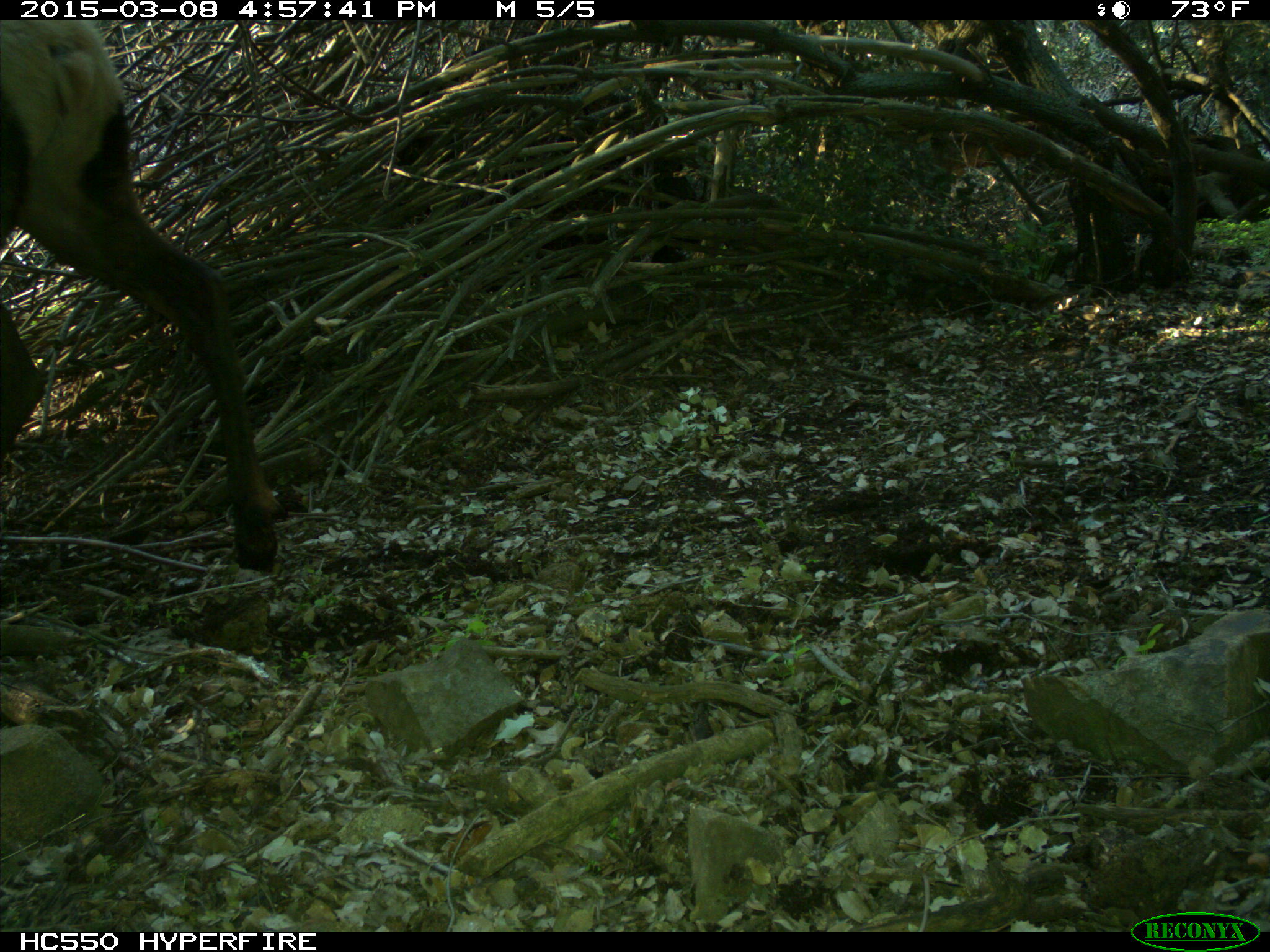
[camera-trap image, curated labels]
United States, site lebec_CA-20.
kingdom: Animalia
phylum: Chordata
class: Mammalia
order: Artiodactyla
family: Cervidae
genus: Cervus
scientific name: Cervus canadensis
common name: elk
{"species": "Cervus canadensis (elk)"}